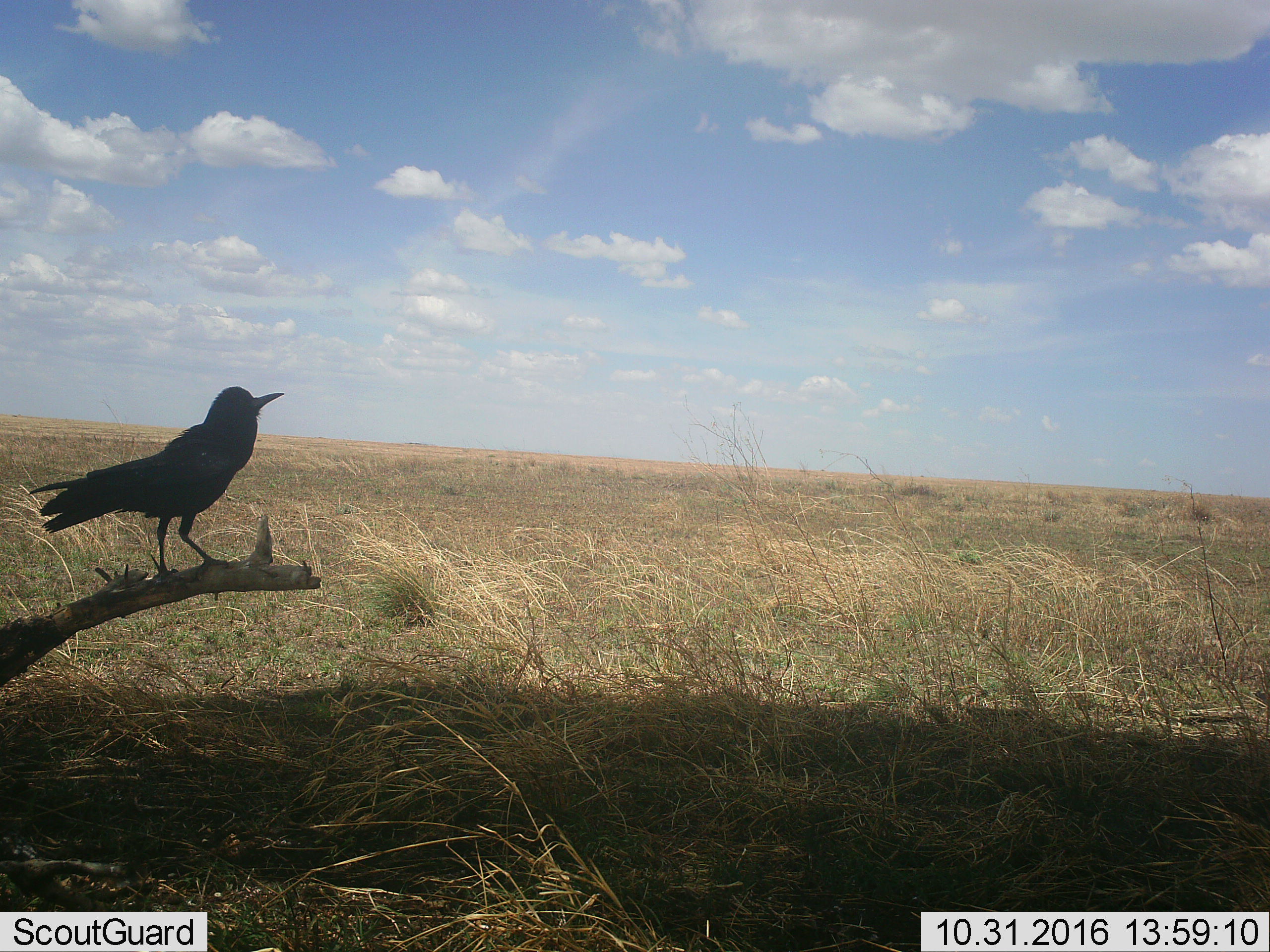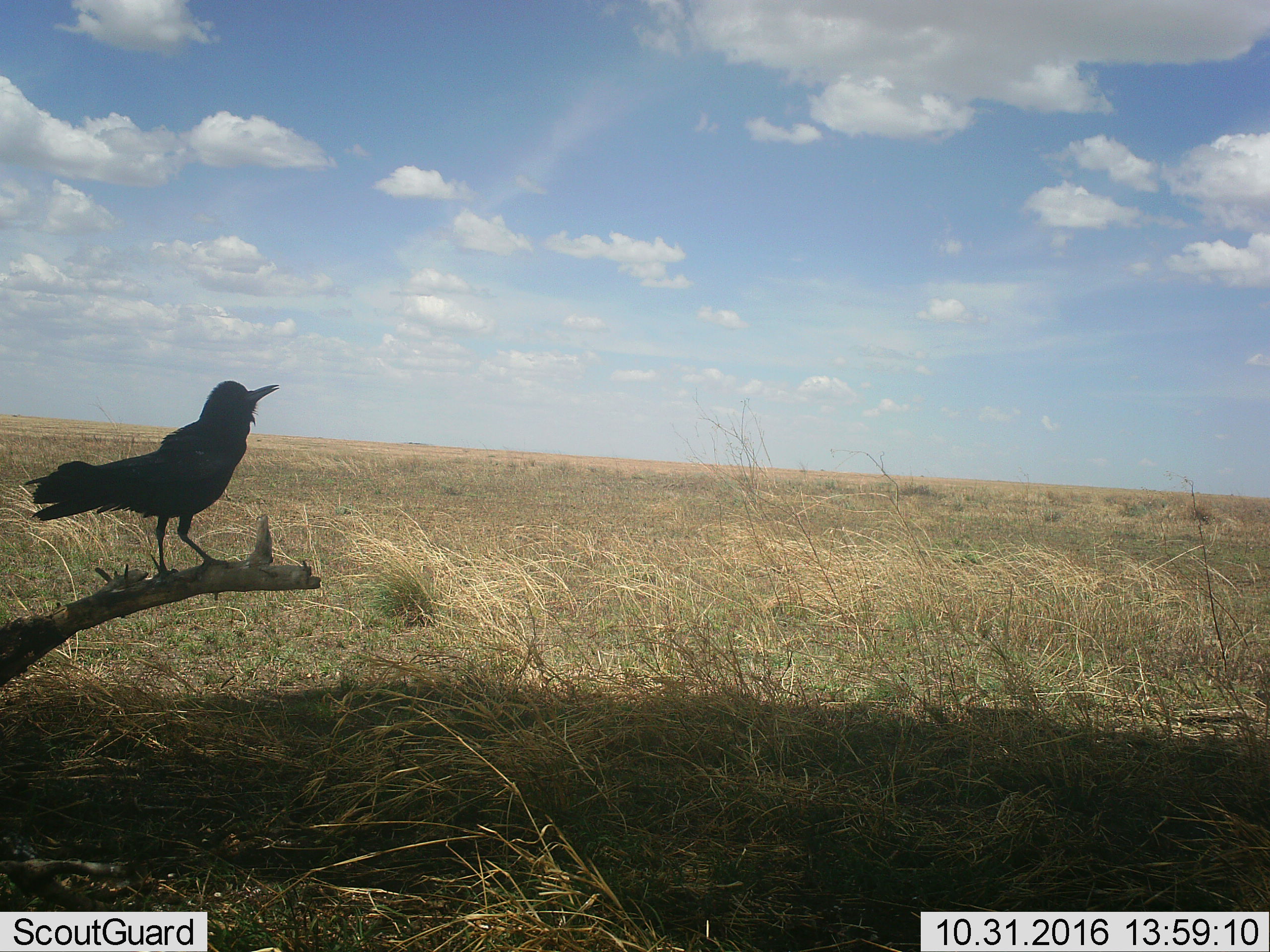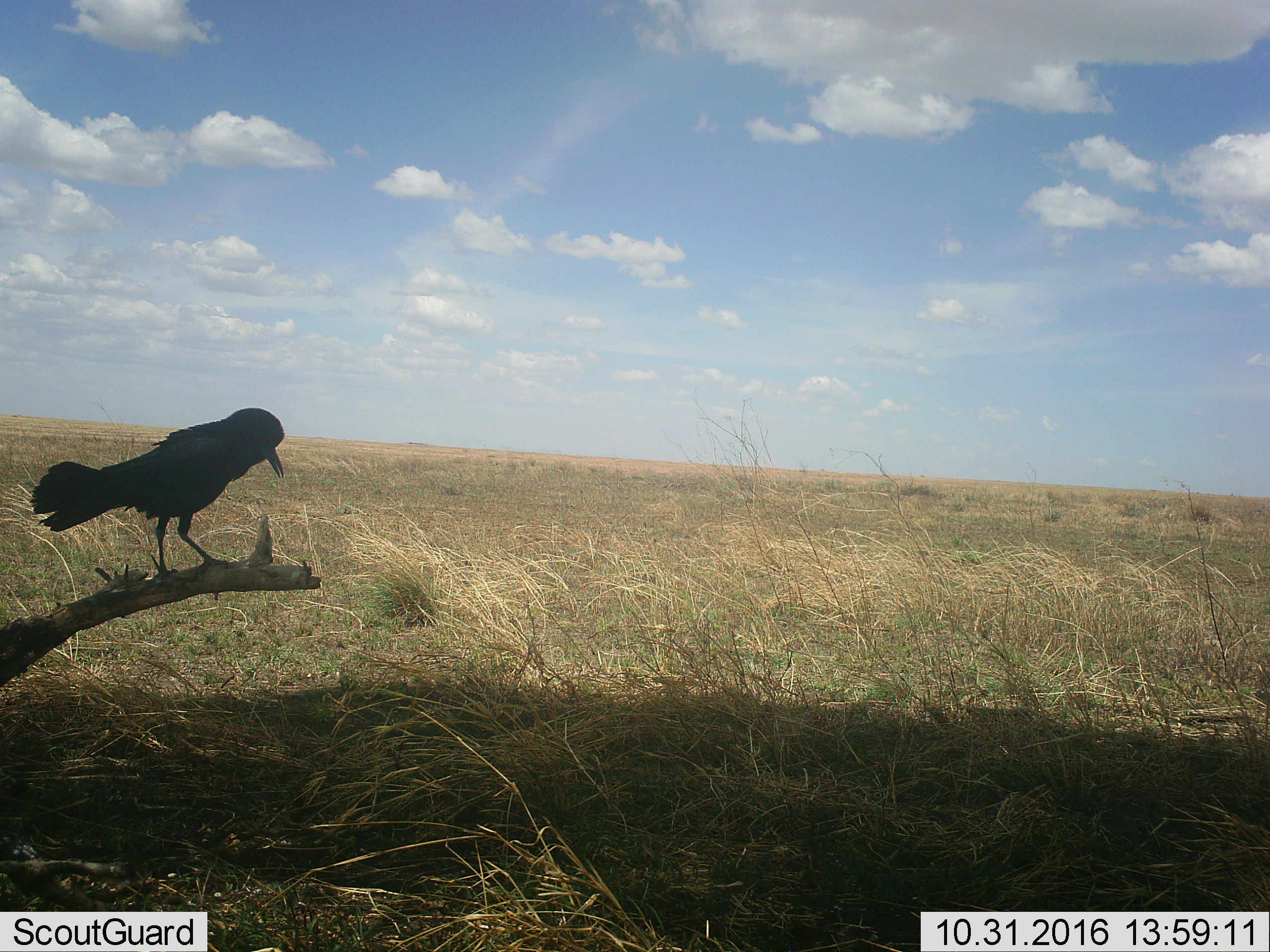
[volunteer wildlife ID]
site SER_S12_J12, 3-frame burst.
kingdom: Animalia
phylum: Chordata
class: Aves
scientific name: Aves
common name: bird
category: birdother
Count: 1.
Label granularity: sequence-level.